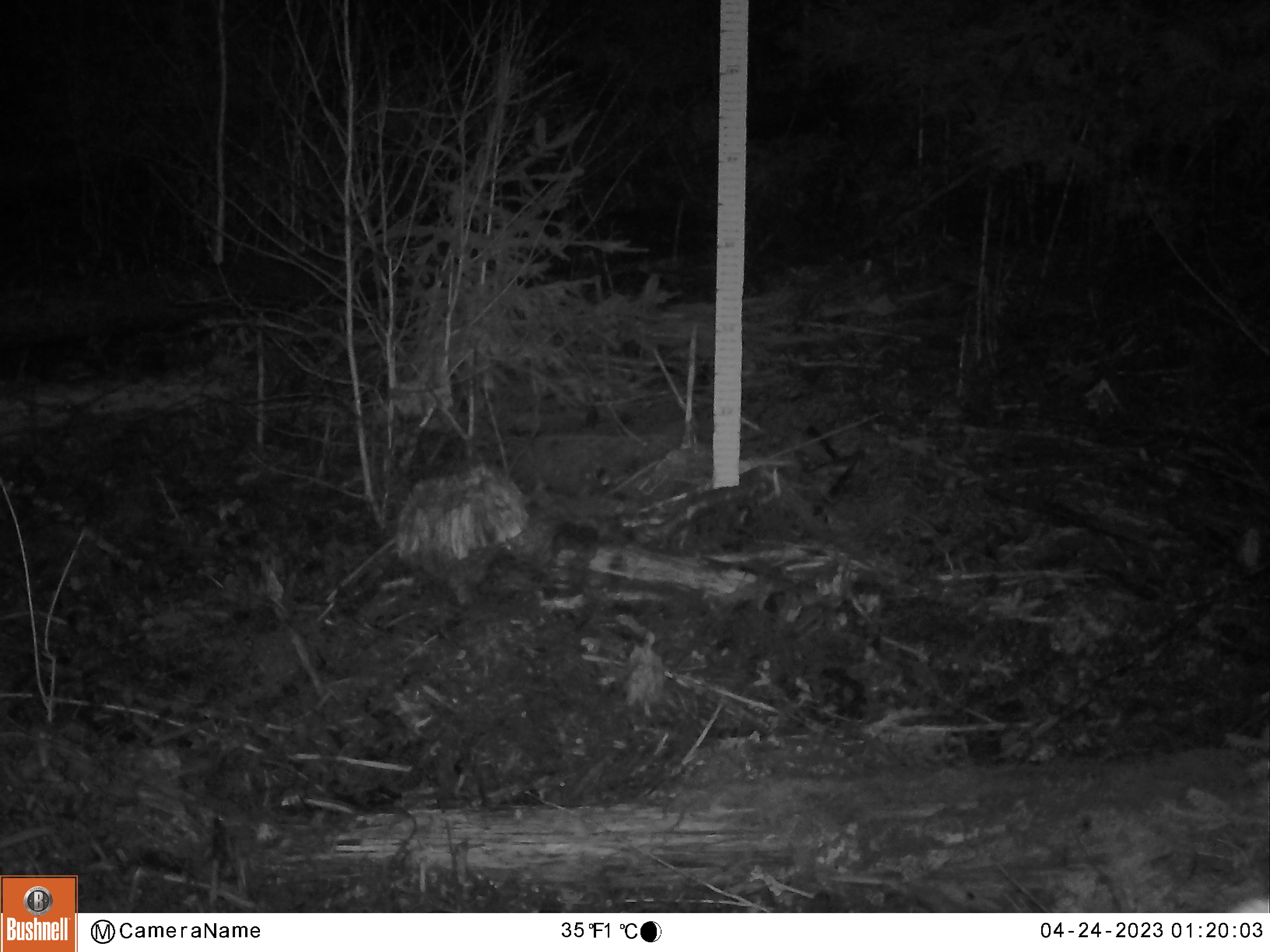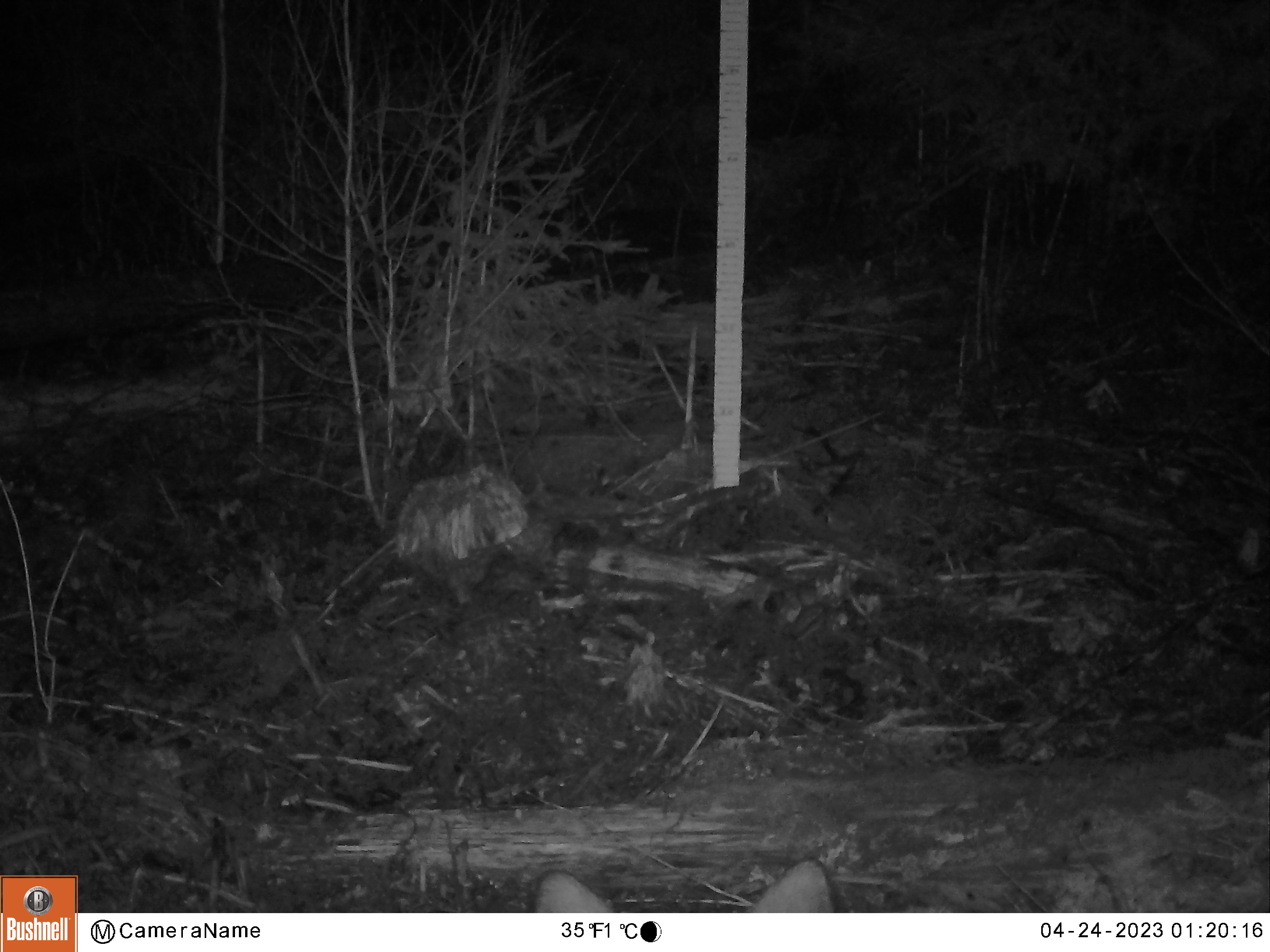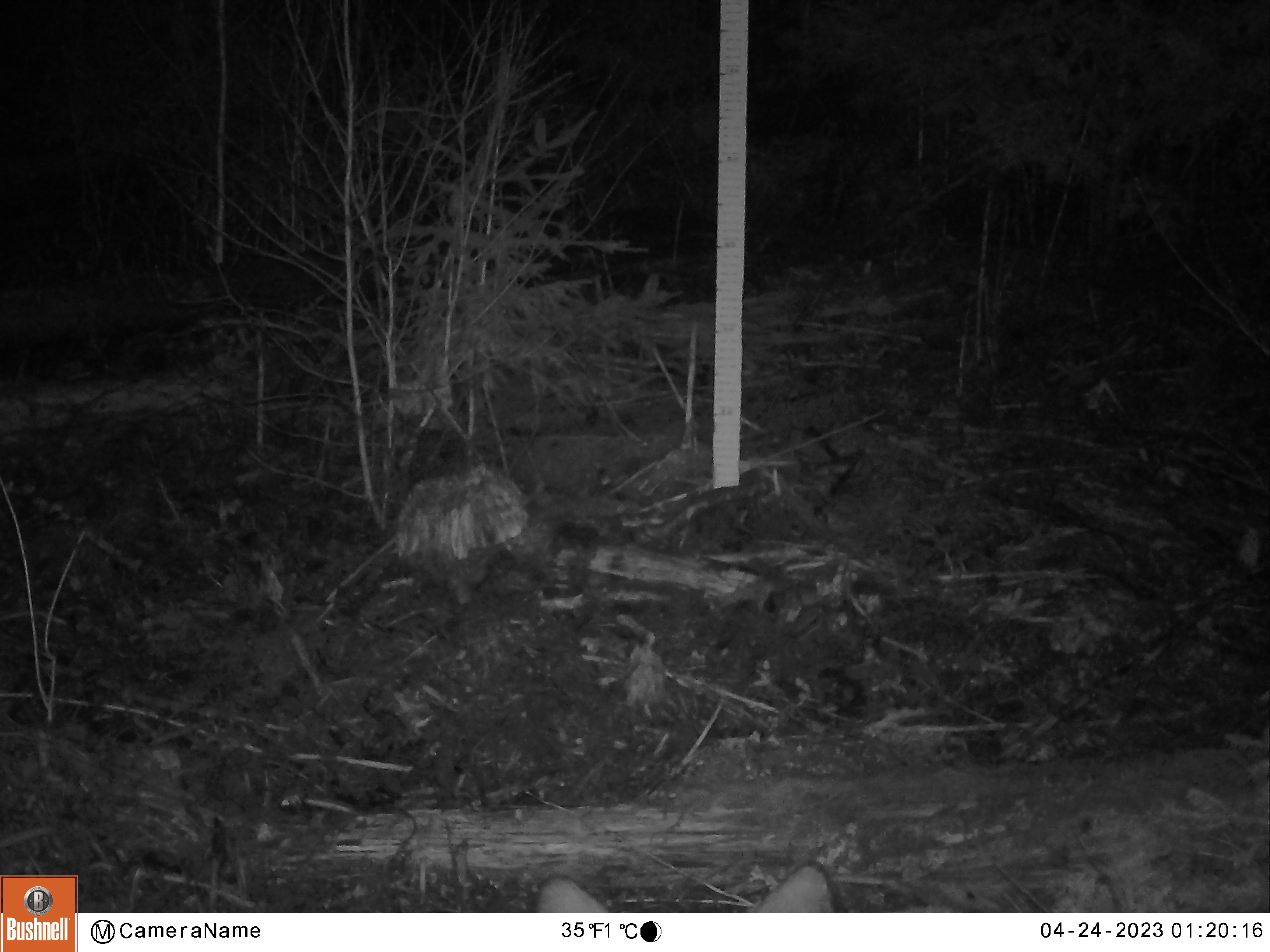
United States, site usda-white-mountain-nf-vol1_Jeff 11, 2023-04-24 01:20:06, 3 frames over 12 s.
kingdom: Animalia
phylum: Chordata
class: Mammalia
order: Artiodactyla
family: Cervidae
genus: Odocoileus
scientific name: Odocoileus virginianus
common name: white-tailed deer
White-tailed deer (Odocoileus virginianus).